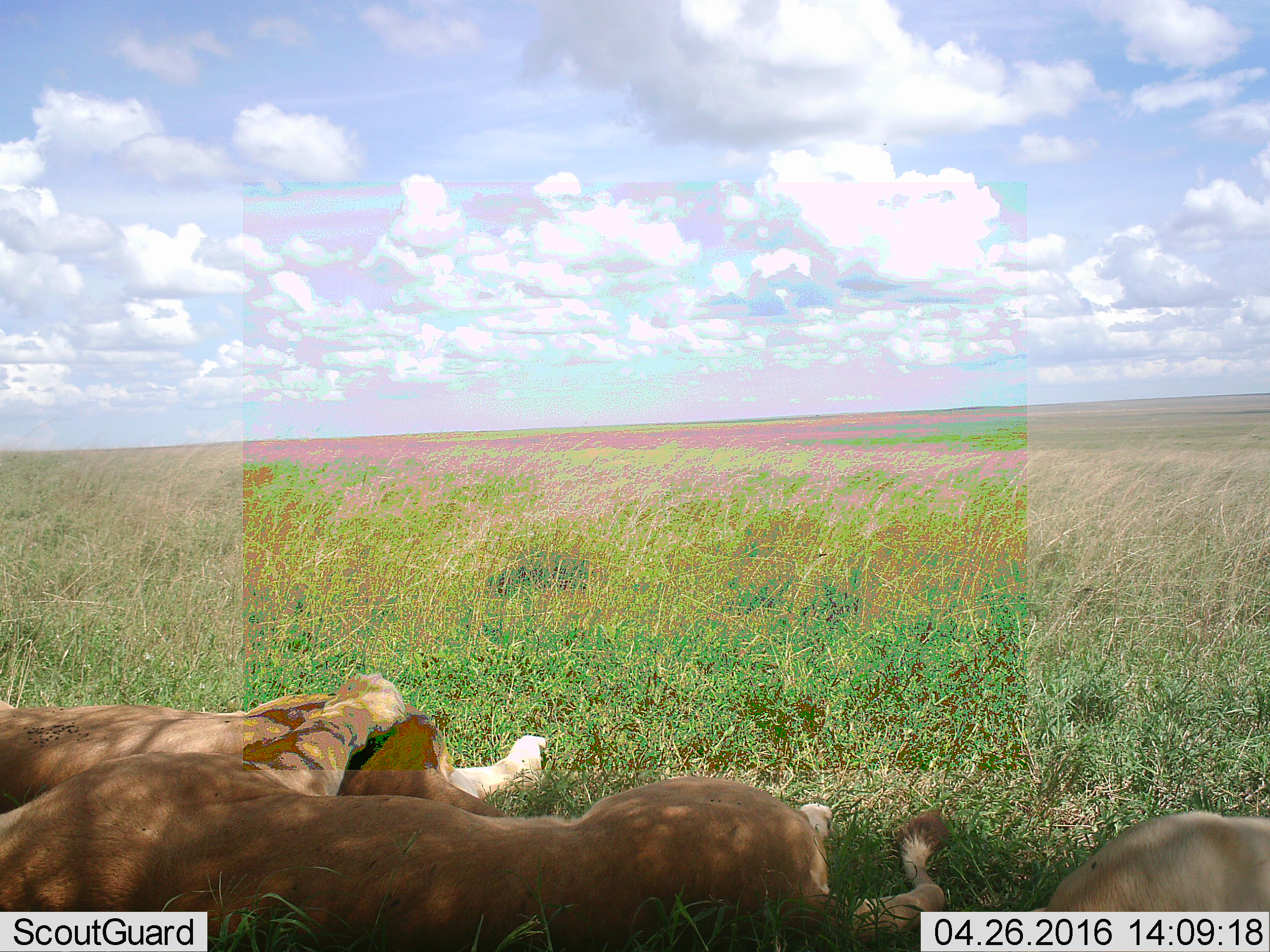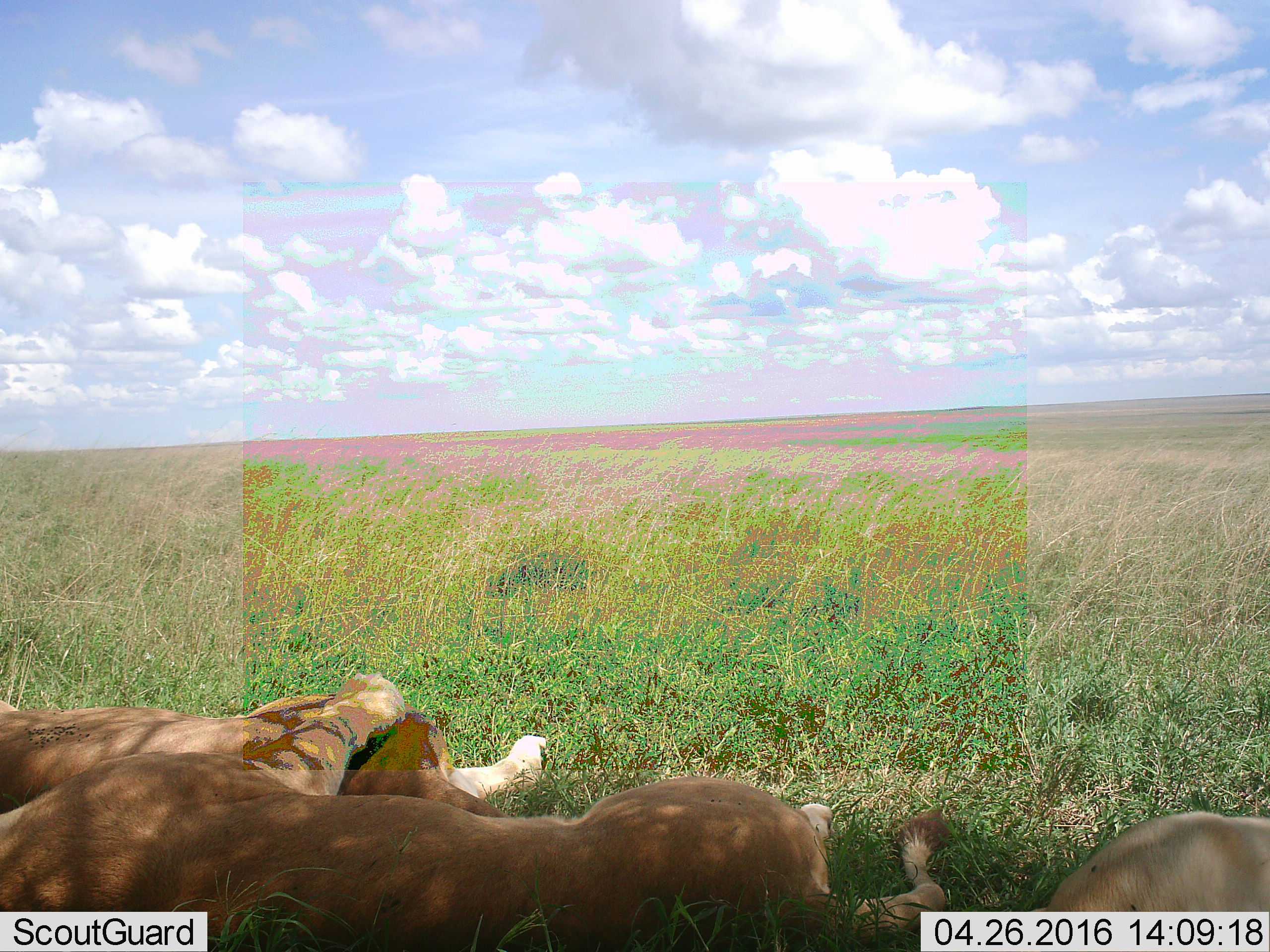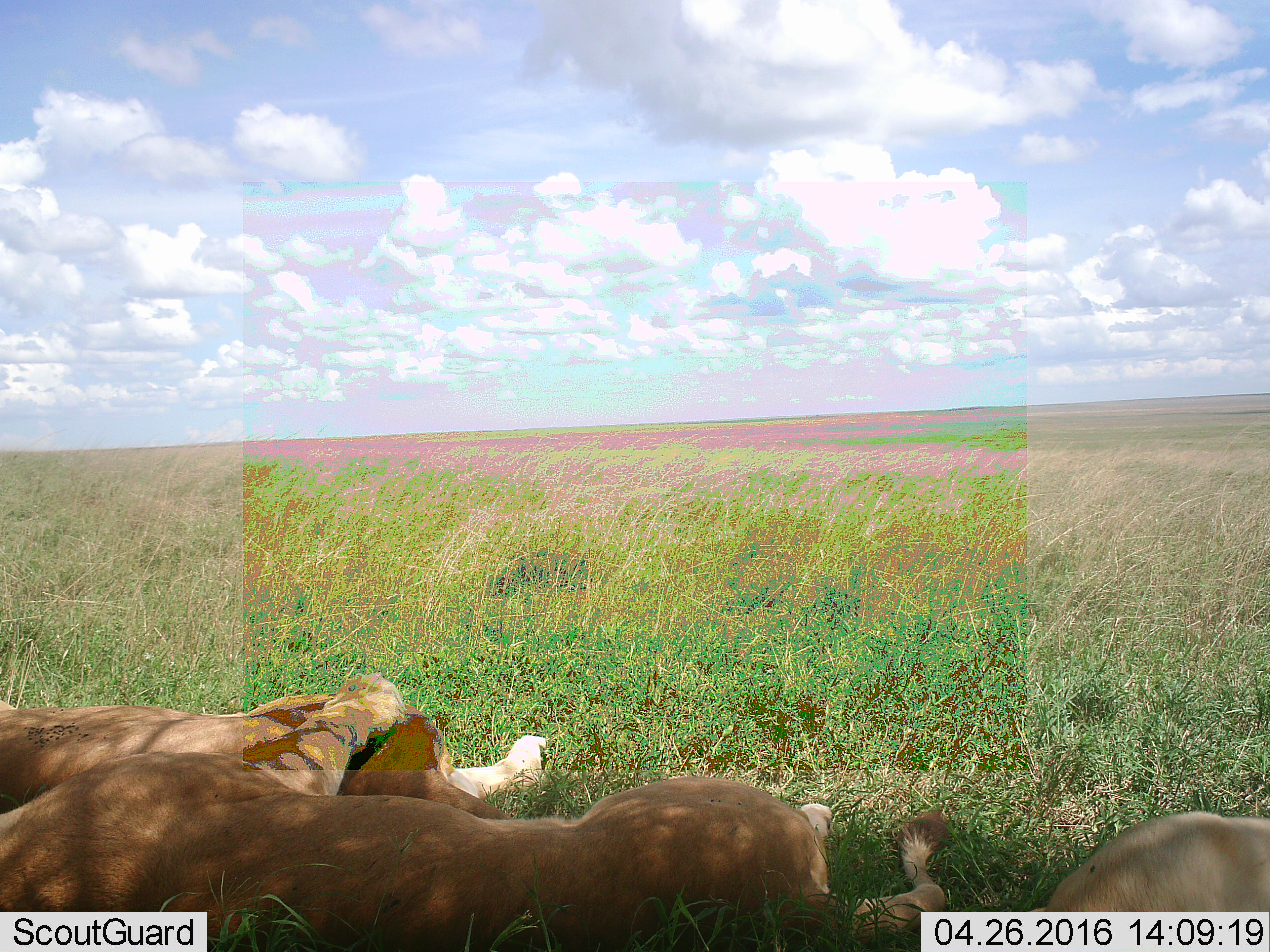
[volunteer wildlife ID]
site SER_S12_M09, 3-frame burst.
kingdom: Animalia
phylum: Chordata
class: Mammalia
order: Carnivora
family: Felidae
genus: Panthera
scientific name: Panthera leo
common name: lion female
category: lionfemale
Lionfemale (lion female) (Panthera leo), count 3. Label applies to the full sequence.